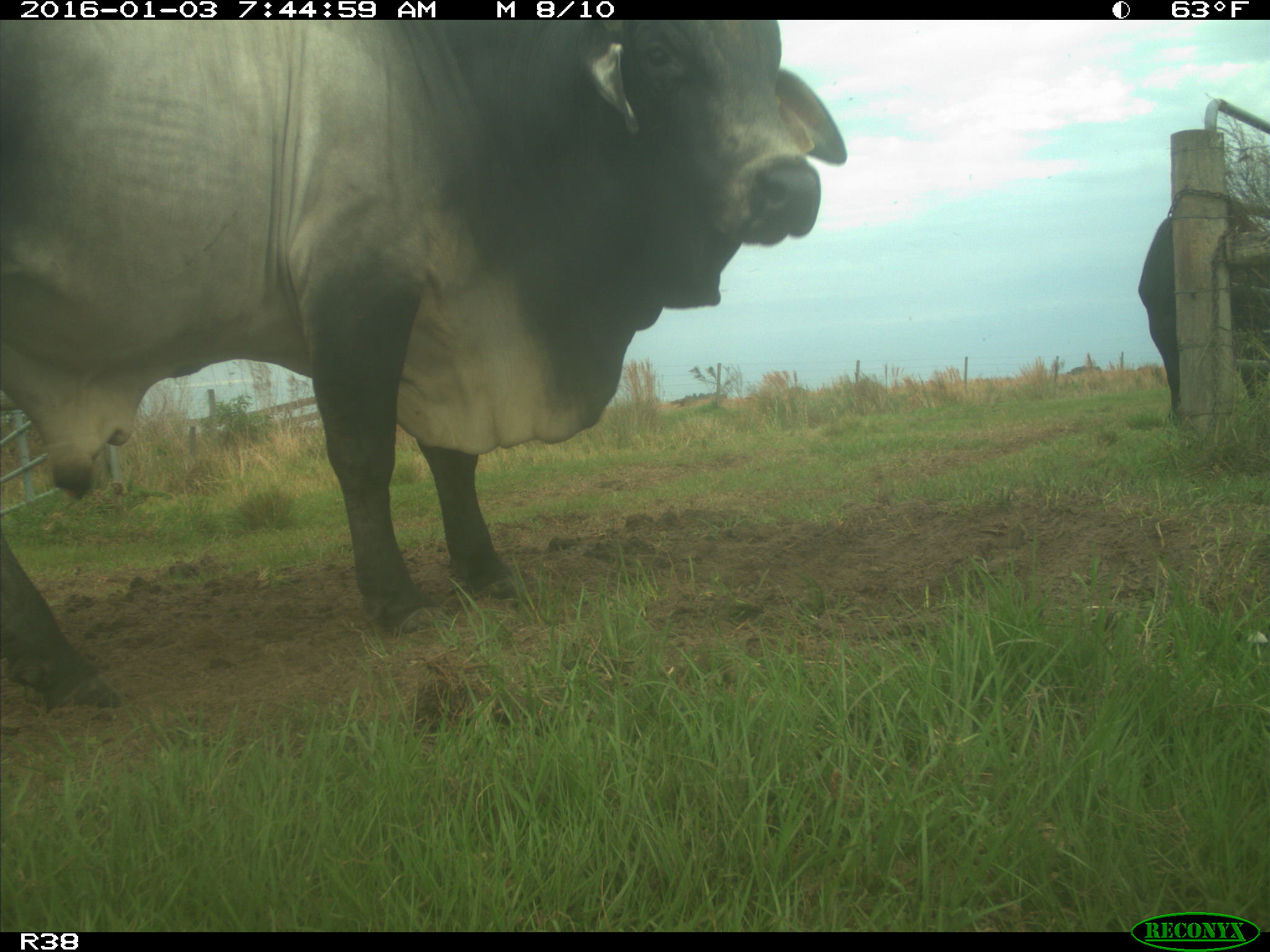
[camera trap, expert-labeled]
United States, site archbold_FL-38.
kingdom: Animalia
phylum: Chordata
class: Mammalia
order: Artiodactyla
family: Bovidae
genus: Bos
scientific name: Bos taurus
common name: domestic cow